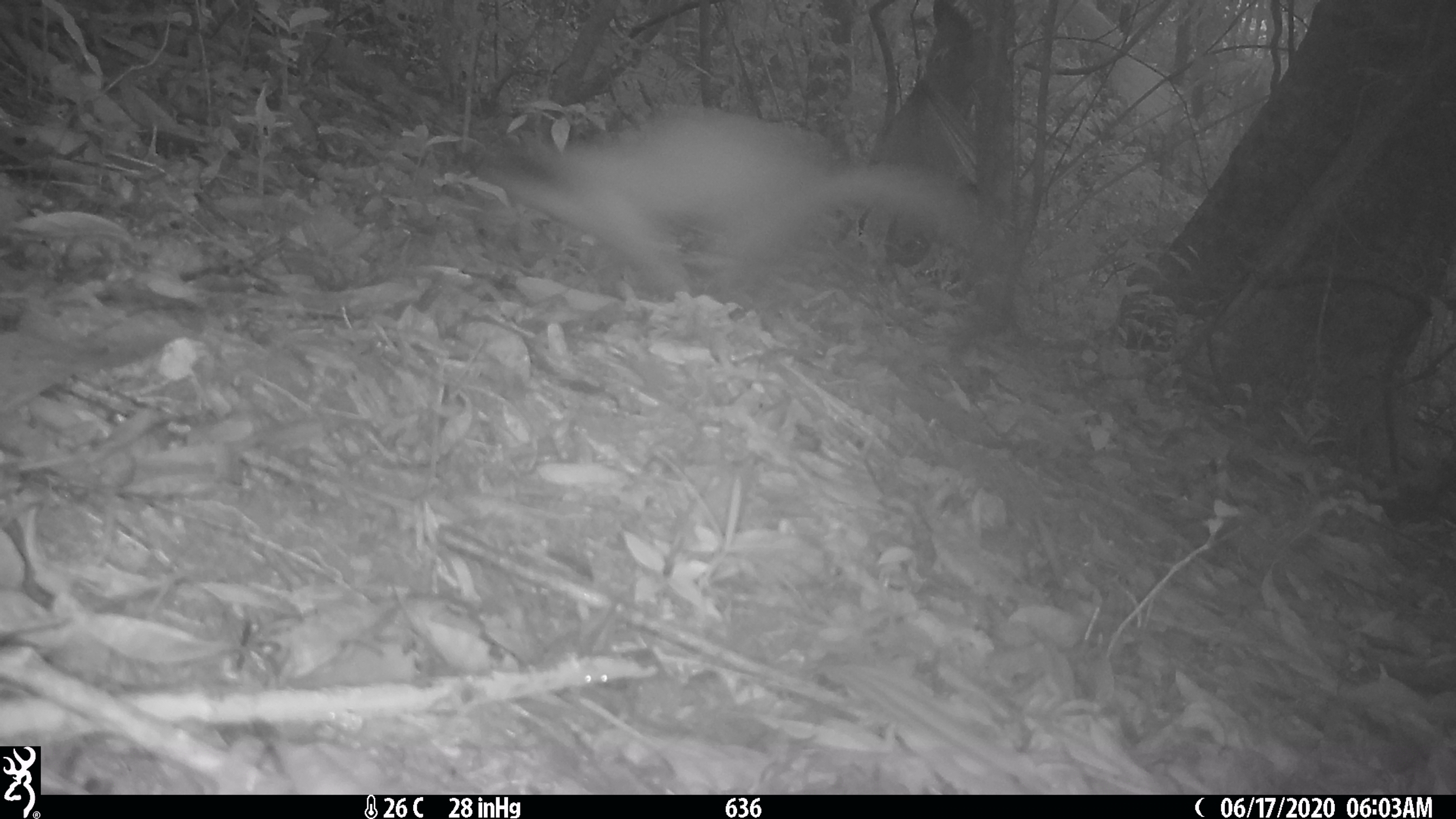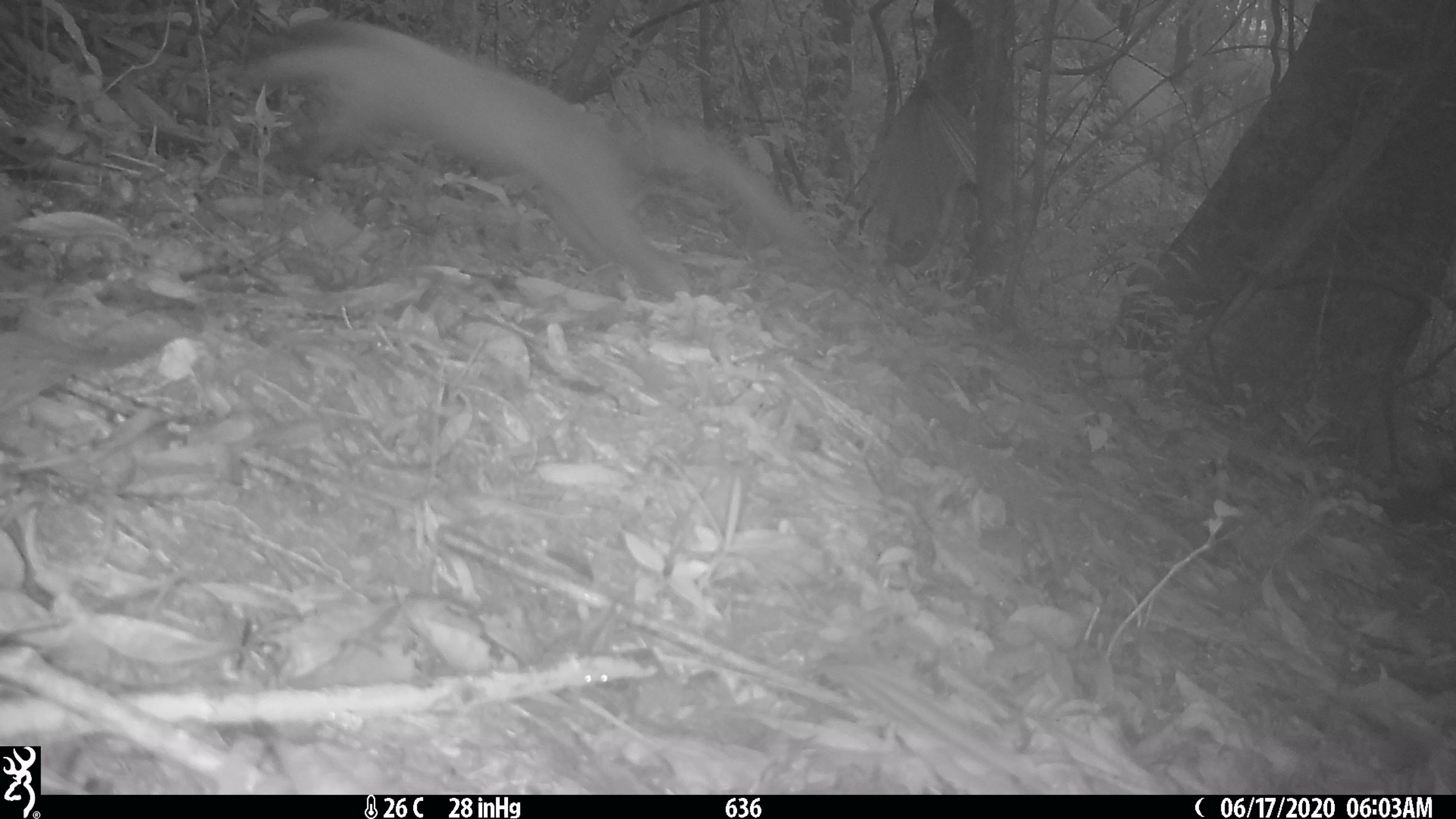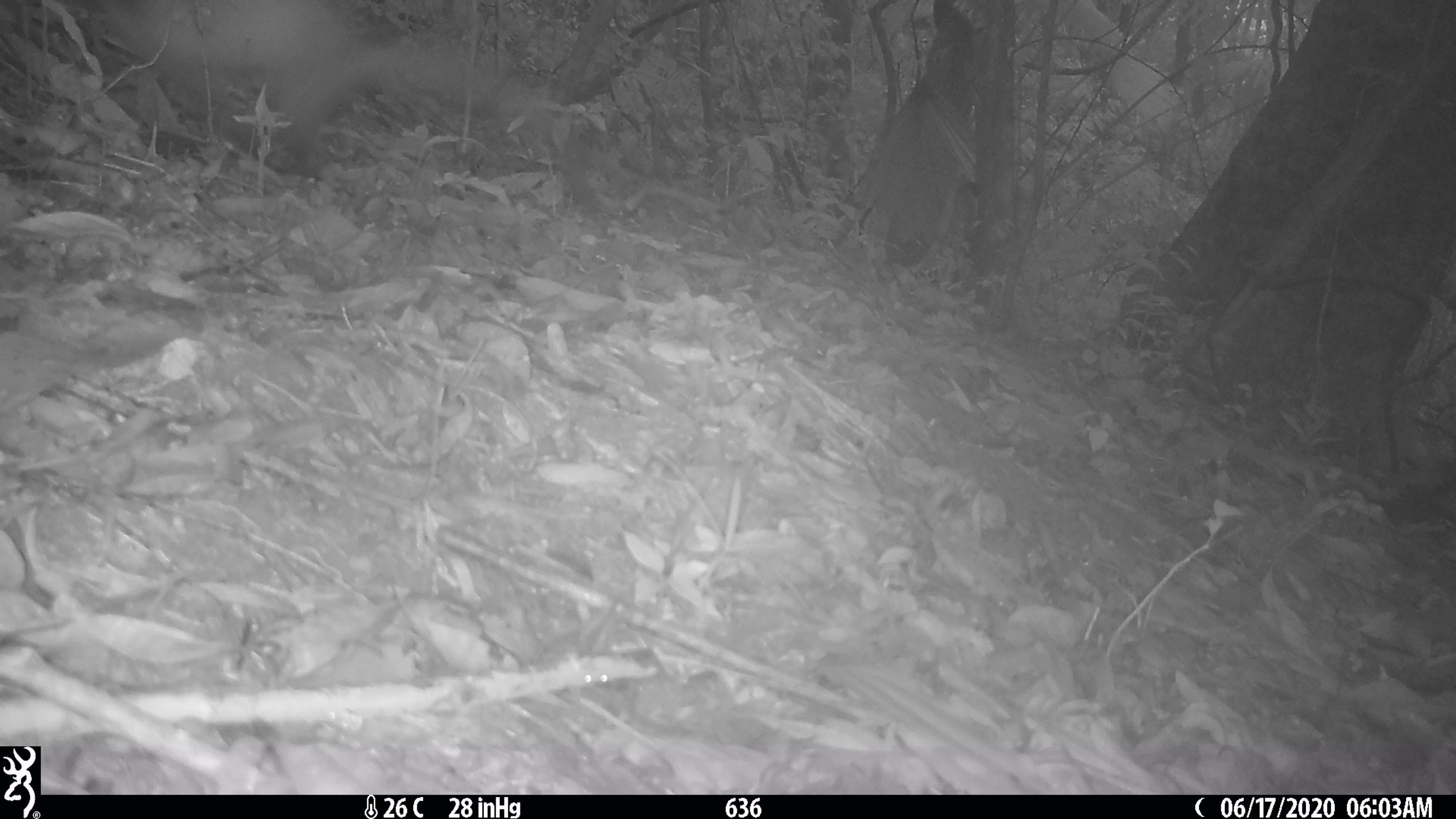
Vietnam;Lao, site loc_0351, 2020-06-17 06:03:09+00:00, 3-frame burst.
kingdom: Animalia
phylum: Chordata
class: Mammalia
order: Carnivora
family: Mustelidae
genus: Martes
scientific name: Martes flavigula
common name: yellow-throated marten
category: yellow throated marten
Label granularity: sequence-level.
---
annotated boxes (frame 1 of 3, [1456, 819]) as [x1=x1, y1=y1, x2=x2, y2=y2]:
yellow throated marten: [x1=470, y1=106, x2=978, y2=300]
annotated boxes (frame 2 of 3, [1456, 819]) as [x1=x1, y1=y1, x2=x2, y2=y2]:
yellow throated marten: [x1=233, y1=15, x2=835, y2=296]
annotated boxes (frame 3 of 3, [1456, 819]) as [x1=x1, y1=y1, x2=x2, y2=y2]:
yellow throated marten: [x1=97, y1=0, x2=559, y2=175]